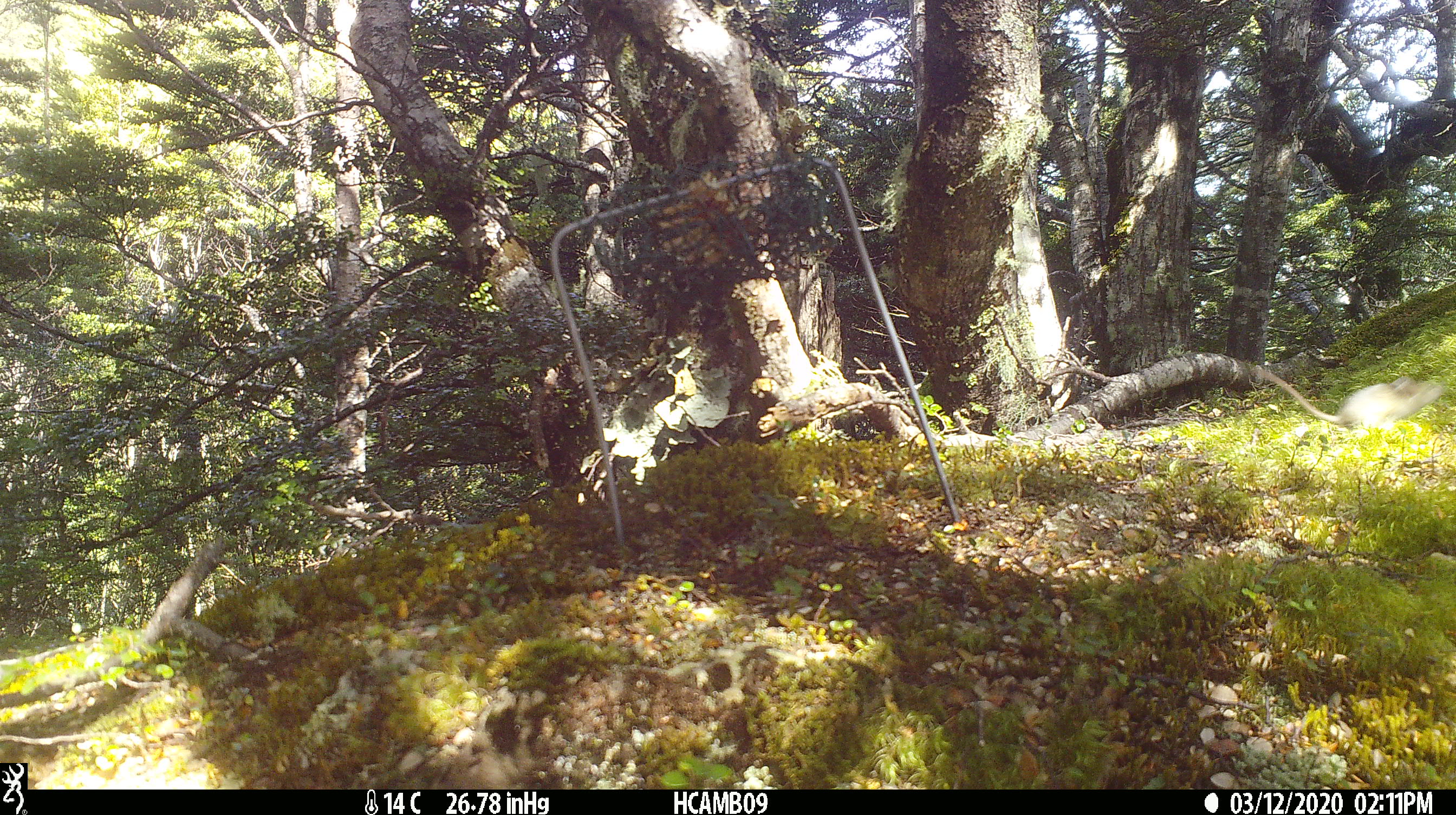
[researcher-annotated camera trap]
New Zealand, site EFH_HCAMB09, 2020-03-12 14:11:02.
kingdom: Animalia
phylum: Chordata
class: Mammalia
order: Rodentia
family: Muridae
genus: Mus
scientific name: Mus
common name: mouse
Mouse (Mus).